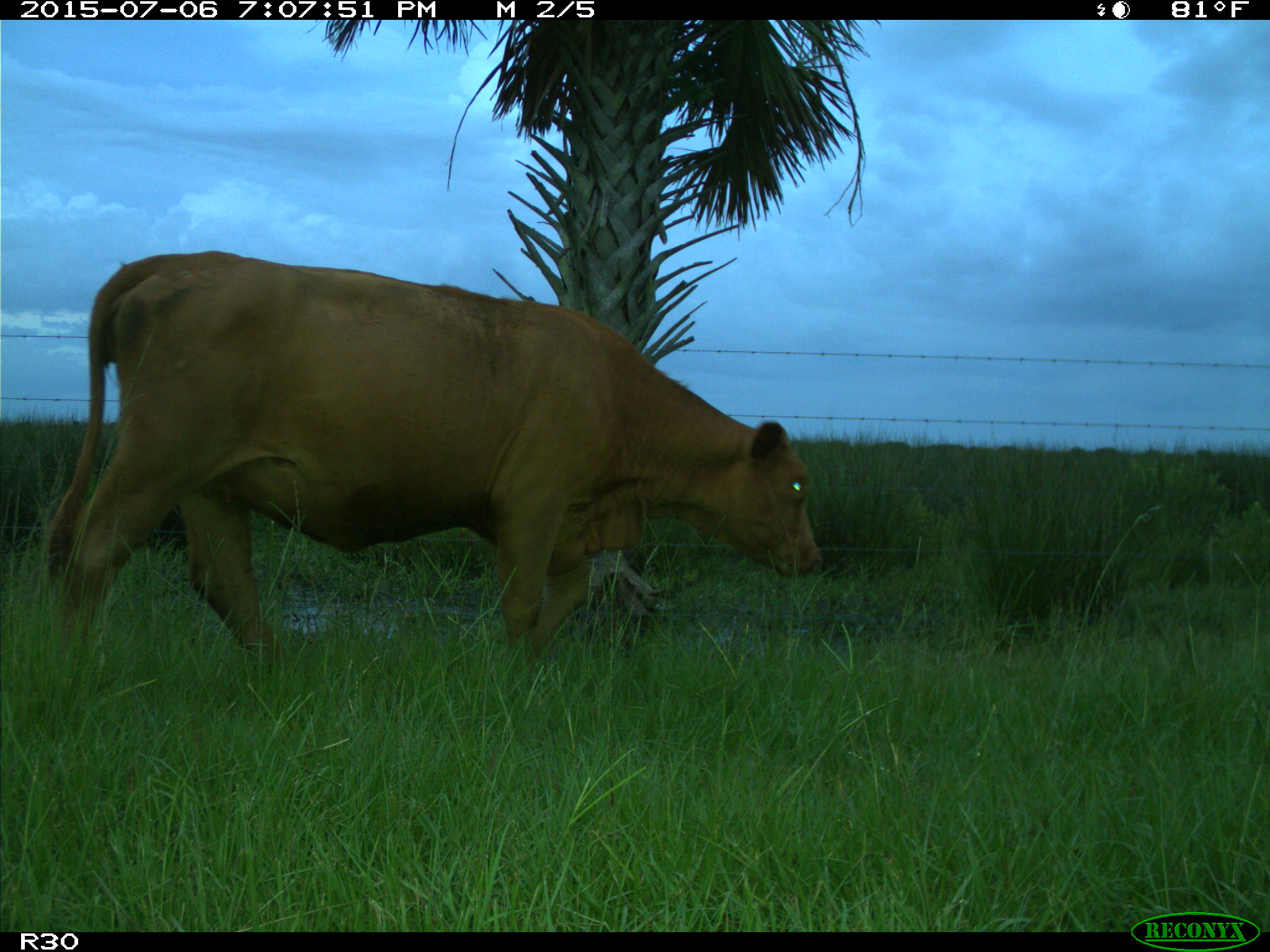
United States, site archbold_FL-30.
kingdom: Animalia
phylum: Chordata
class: Mammalia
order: Artiodactyla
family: Bovidae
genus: Bos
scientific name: Bos taurus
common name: domestic cow